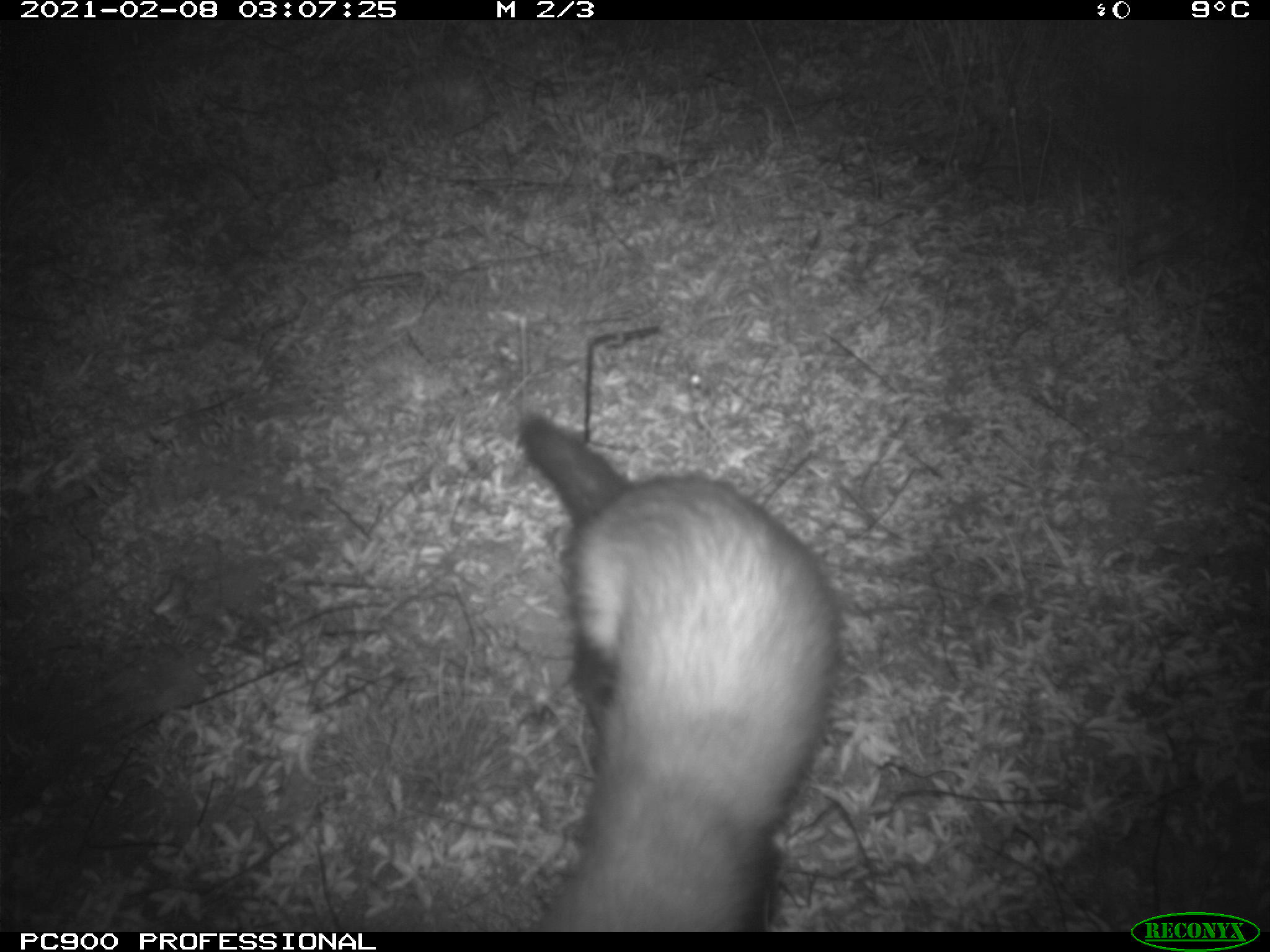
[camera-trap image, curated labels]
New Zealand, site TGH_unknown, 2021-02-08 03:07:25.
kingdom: Animalia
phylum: Chordata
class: Mammalia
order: Carnivora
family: Mustelidae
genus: Mustela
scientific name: Mustela furo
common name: ferret